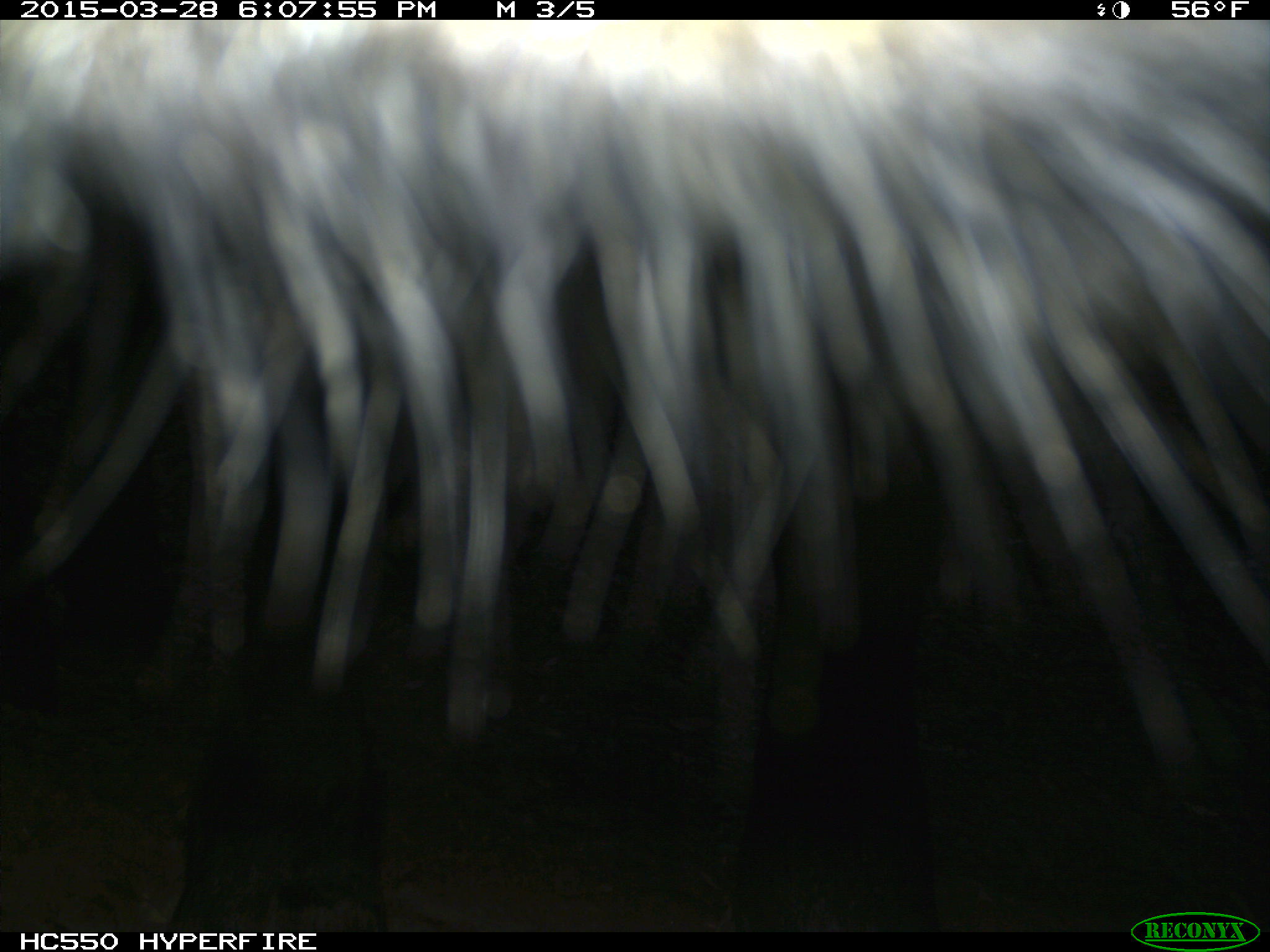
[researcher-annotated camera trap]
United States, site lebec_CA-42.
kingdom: Animalia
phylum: Chordata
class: Mammalia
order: Artiodactyla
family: Bovidae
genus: Bos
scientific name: Bos taurus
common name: domestic cow